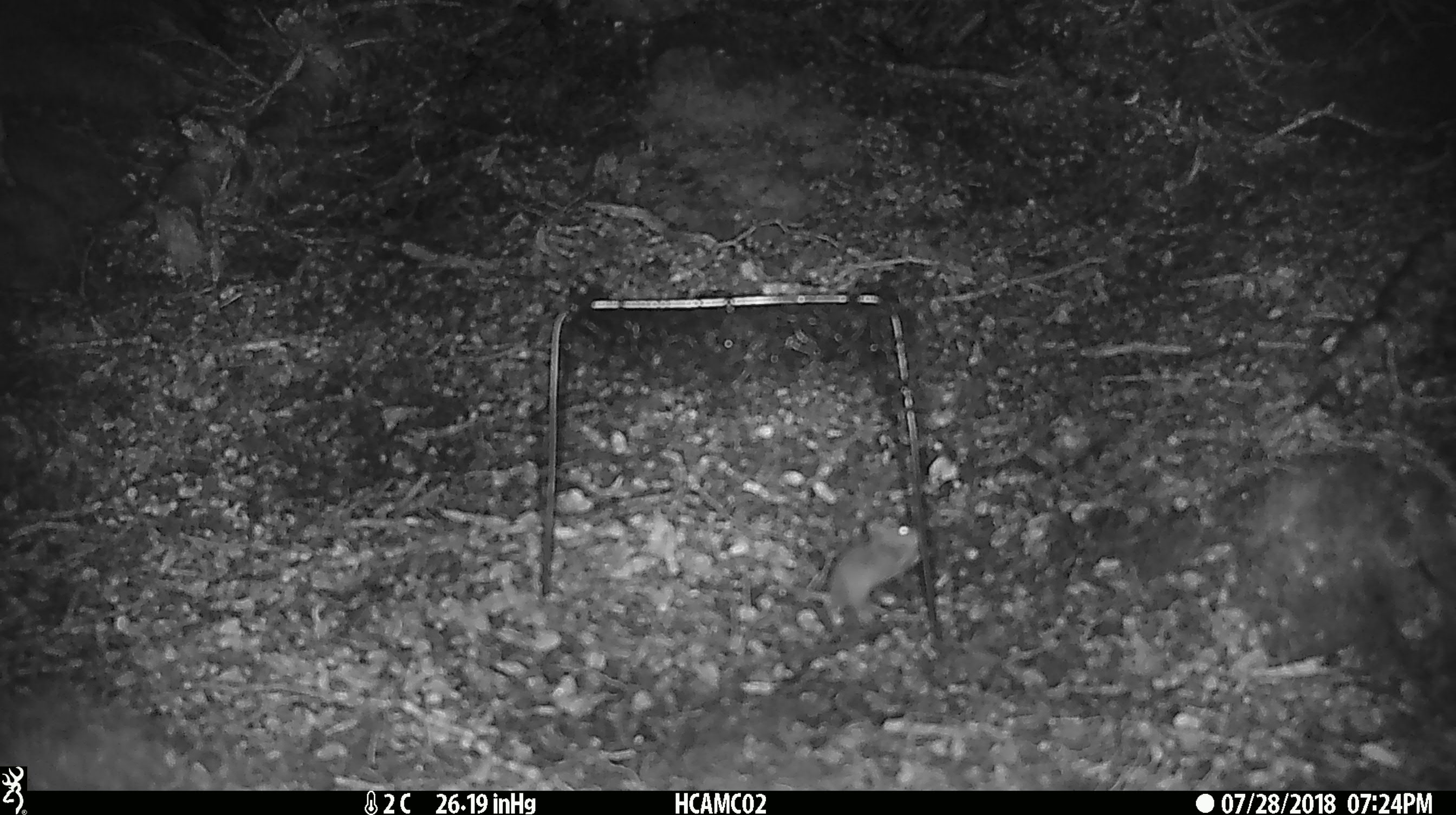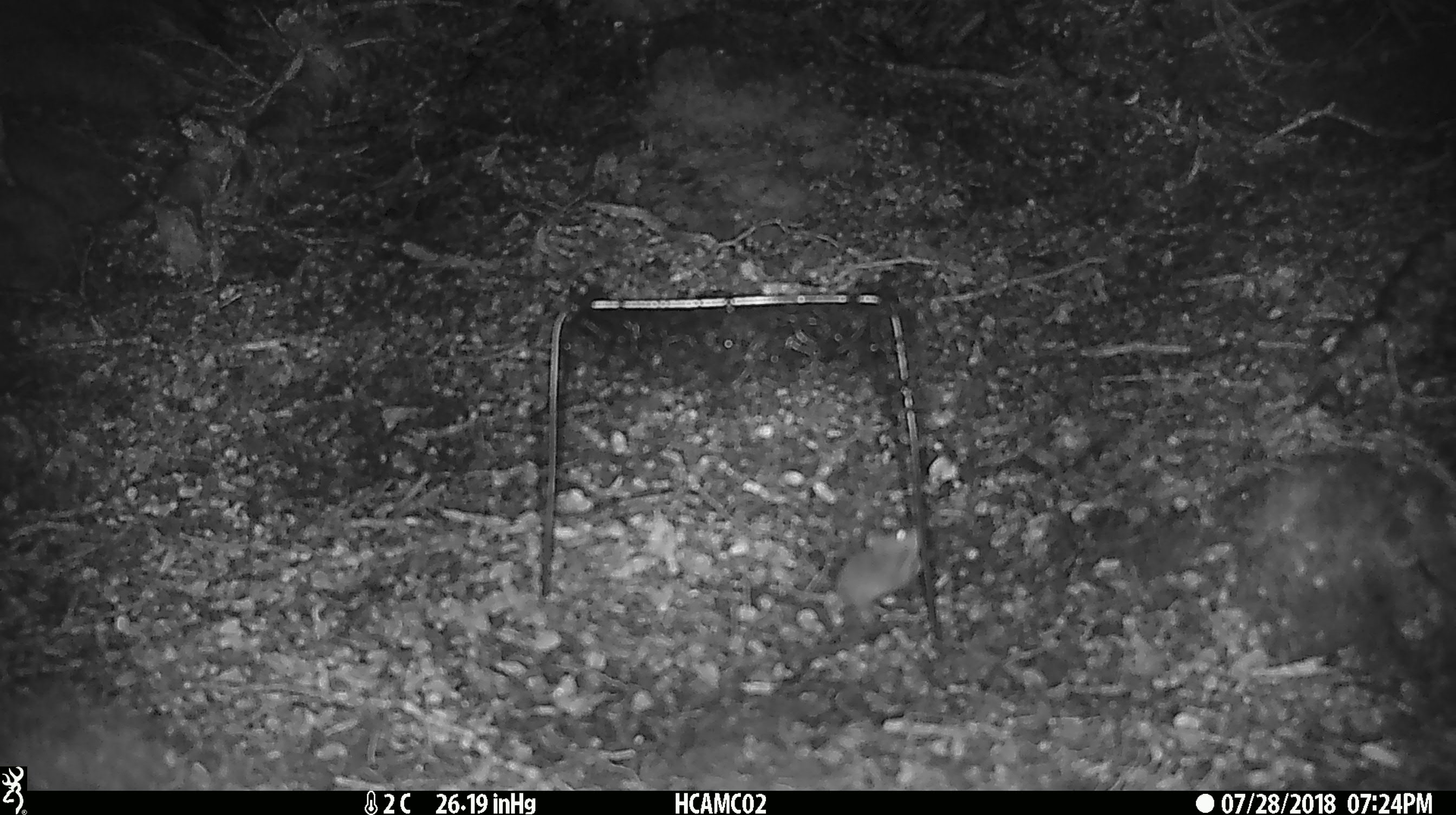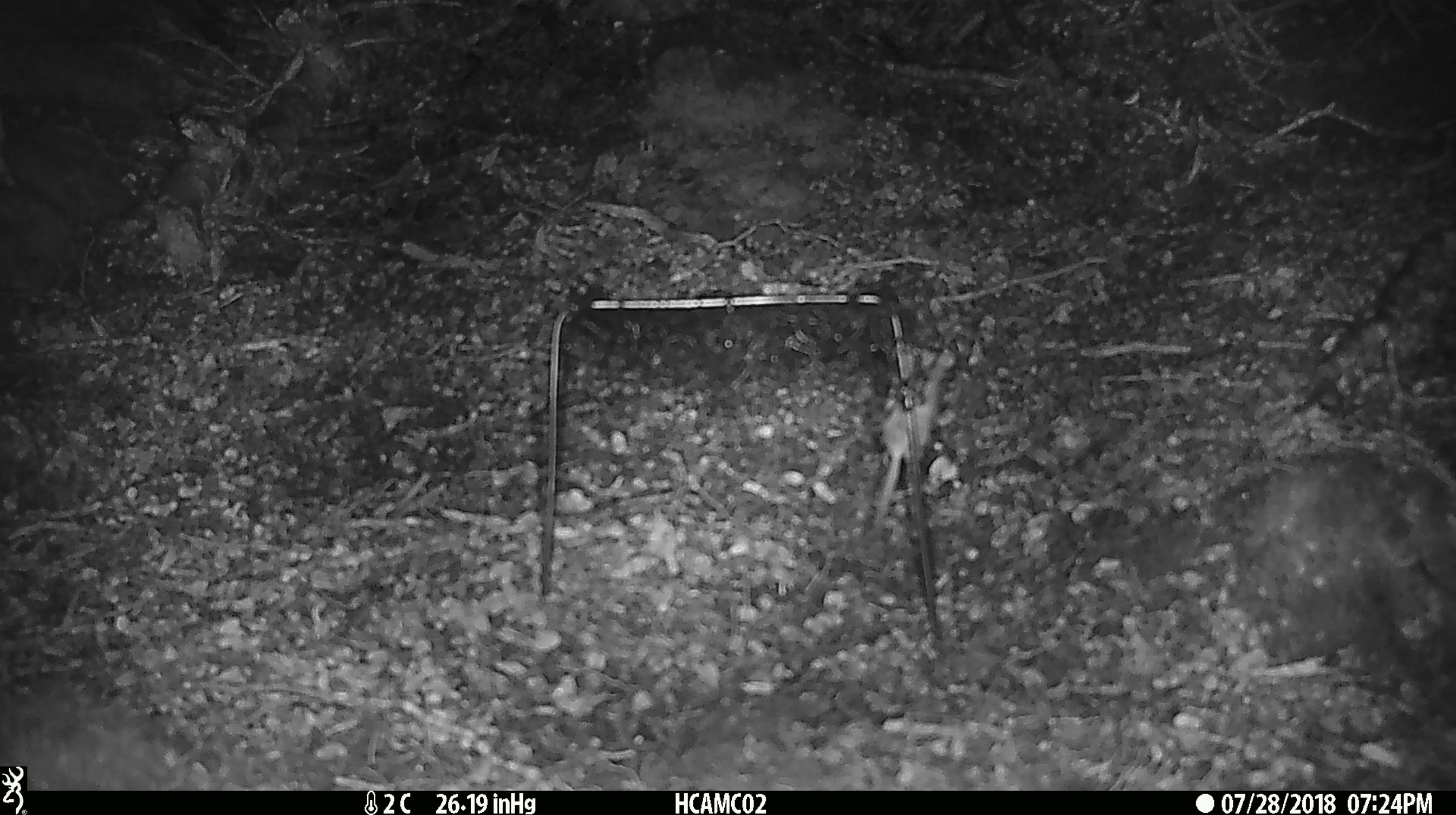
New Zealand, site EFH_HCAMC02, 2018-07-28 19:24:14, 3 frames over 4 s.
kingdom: Animalia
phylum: Chordata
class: Mammalia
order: Rodentia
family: Muridae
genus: Mus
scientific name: Mus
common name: mouse